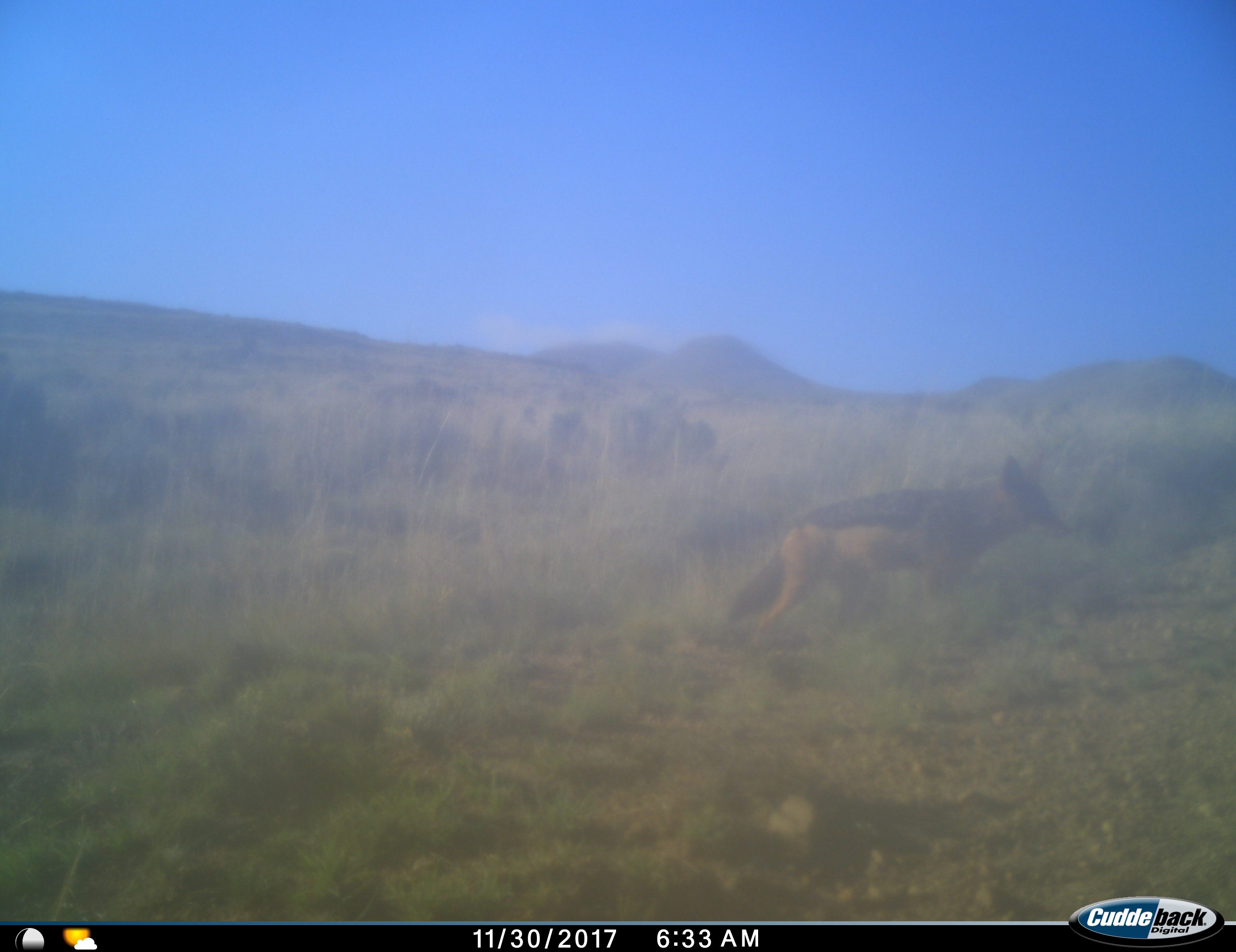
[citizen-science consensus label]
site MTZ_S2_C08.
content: unidentified animal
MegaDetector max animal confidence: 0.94